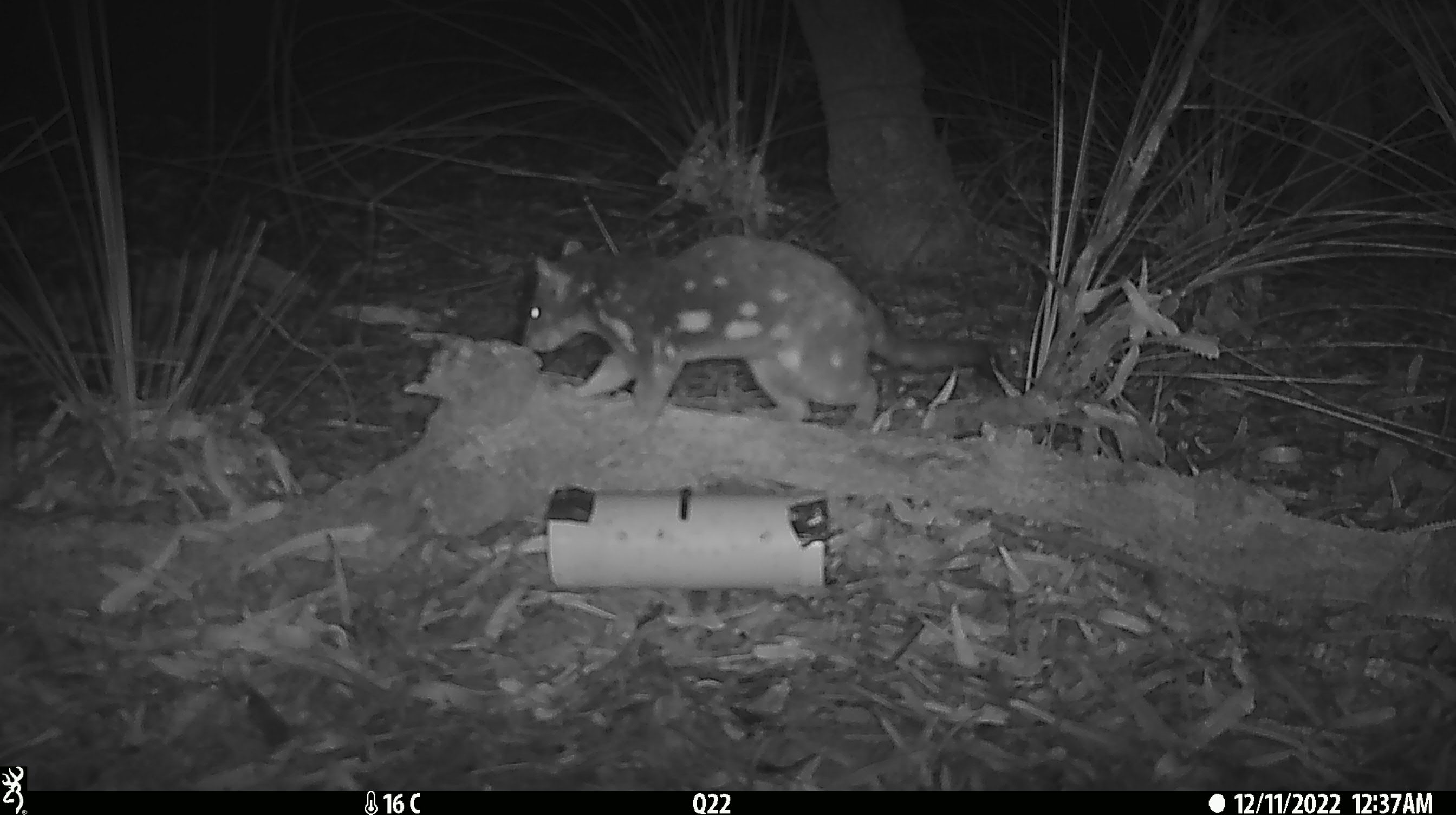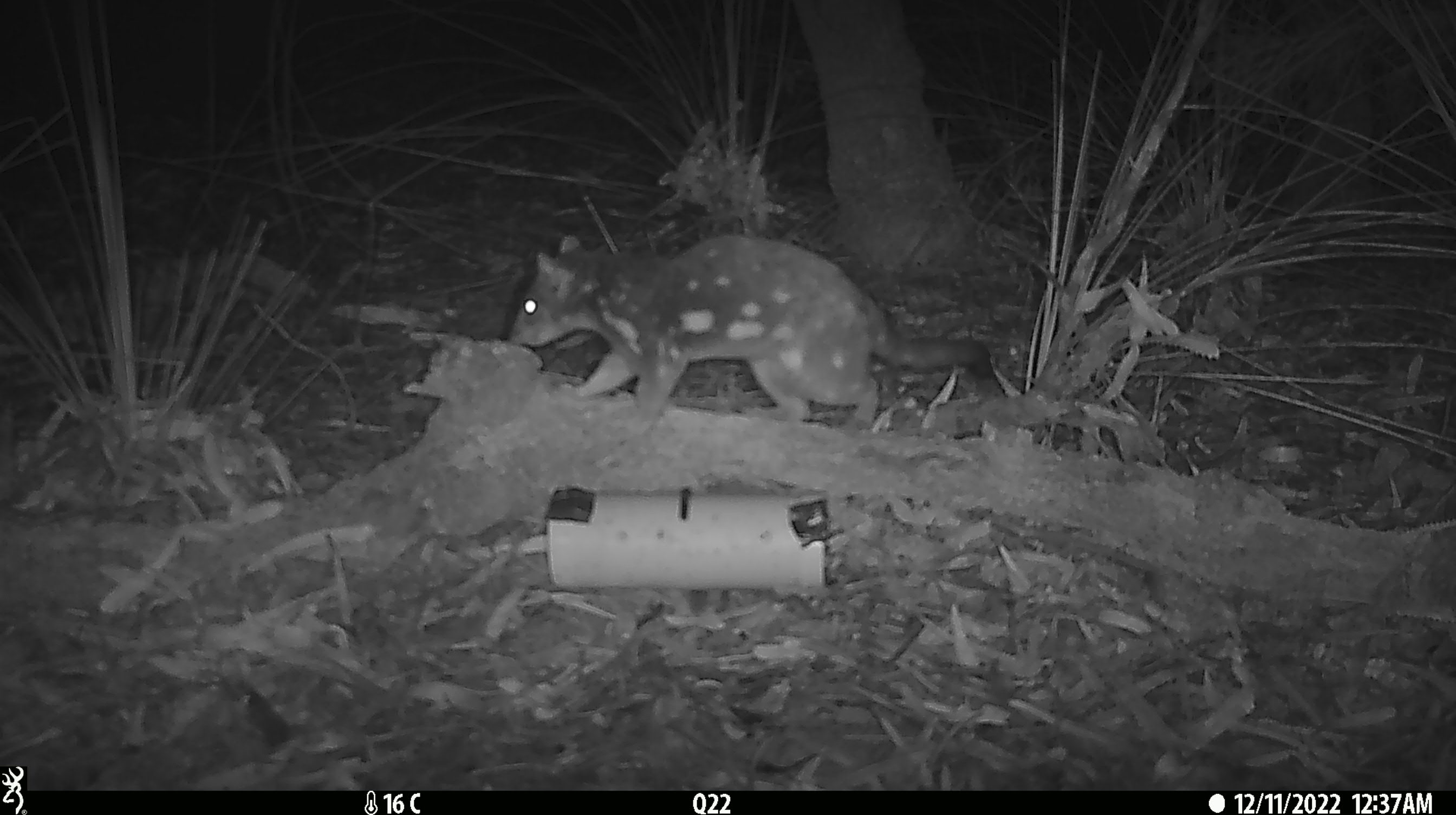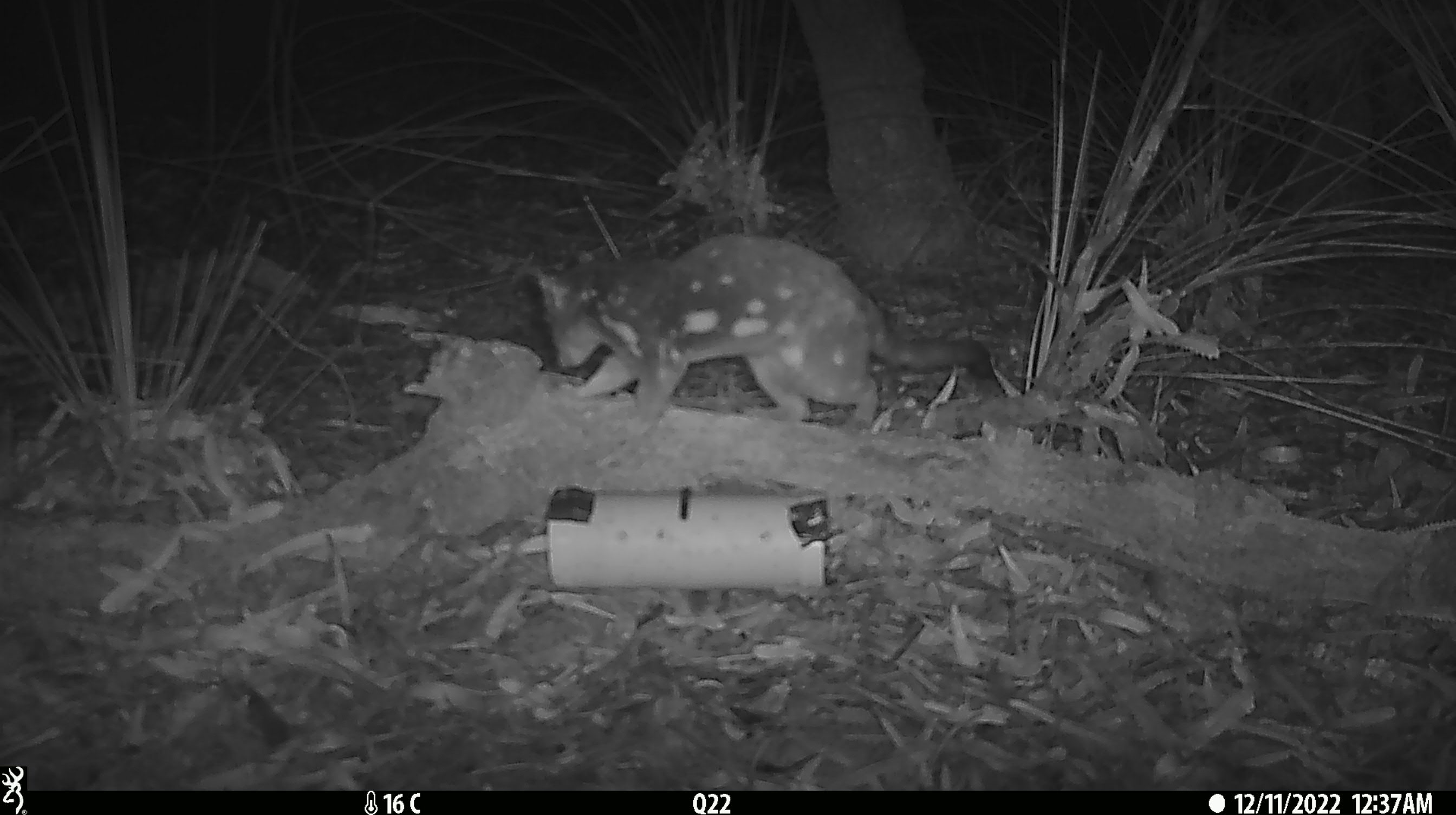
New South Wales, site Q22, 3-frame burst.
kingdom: Animalia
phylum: Chordata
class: Mammalia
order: Dasyuromorphia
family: Dasyuridae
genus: Dasyurus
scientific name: Dasyurus maculatus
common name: spotted-tailed quoll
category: quoll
Quoll (spotted-tailed quoll) (Dasyurus maculatus).